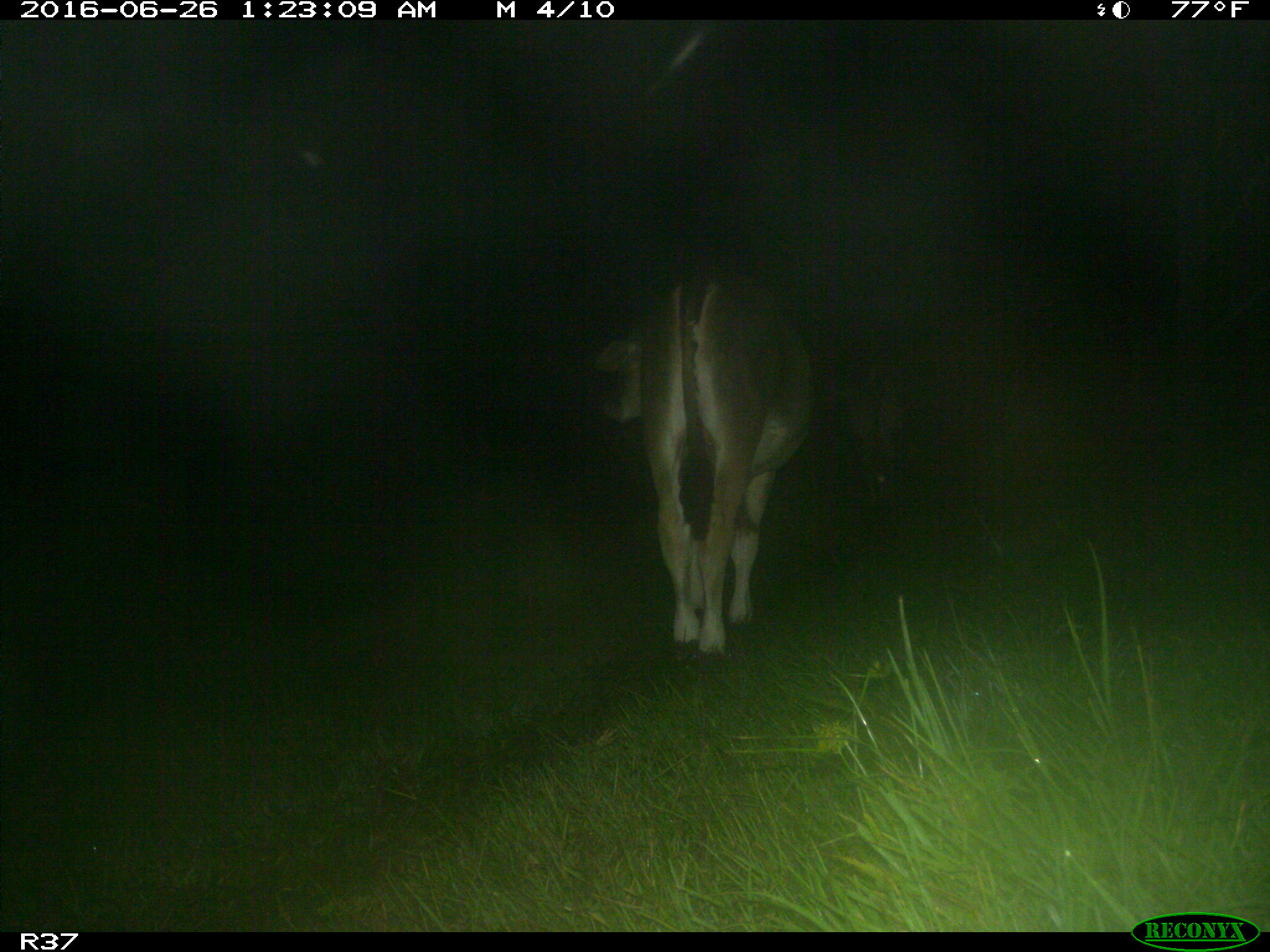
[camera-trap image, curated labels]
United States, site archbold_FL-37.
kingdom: Animalia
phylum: Chordata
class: Mammalia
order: Artiodactyla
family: Bovidae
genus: Bos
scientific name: Bos taurus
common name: domestic cow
Bos taurus (domestic cow).